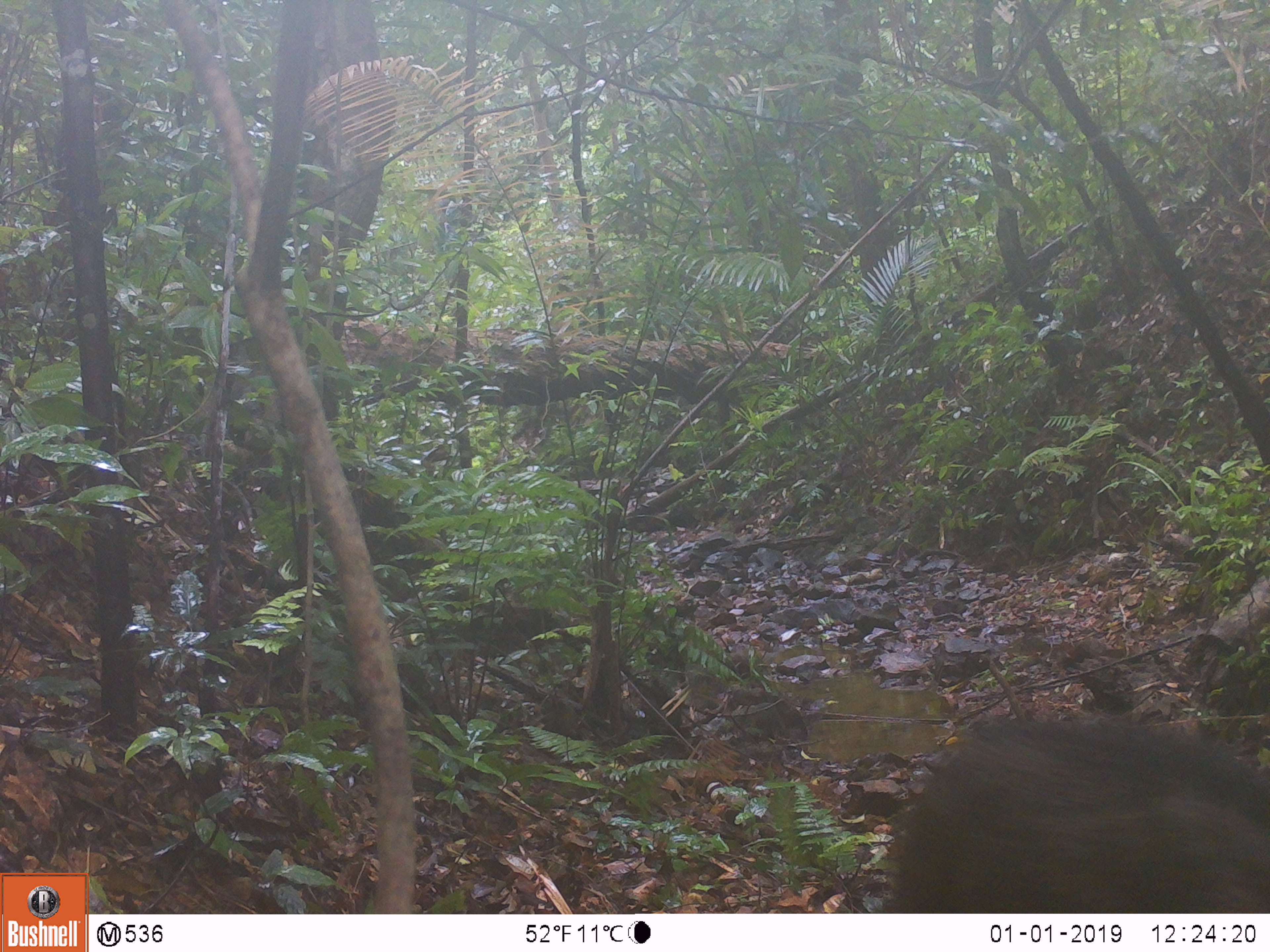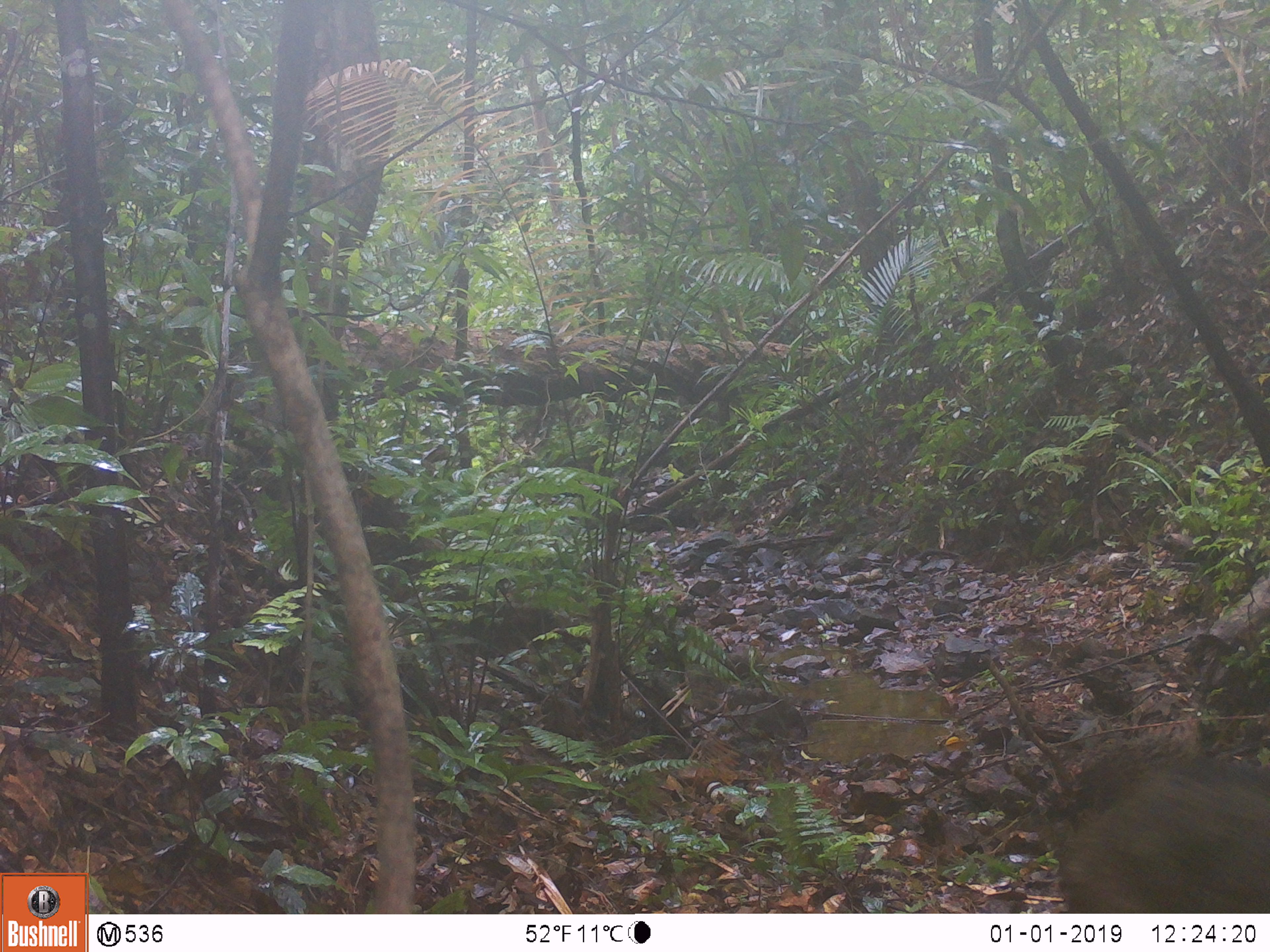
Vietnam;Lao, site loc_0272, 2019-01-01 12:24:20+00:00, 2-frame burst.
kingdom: Animalia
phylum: Chordata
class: Mammalia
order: Artiodactyla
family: Suidae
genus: Sus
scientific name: Sus scrofa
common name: eurasian wild pig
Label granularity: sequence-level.